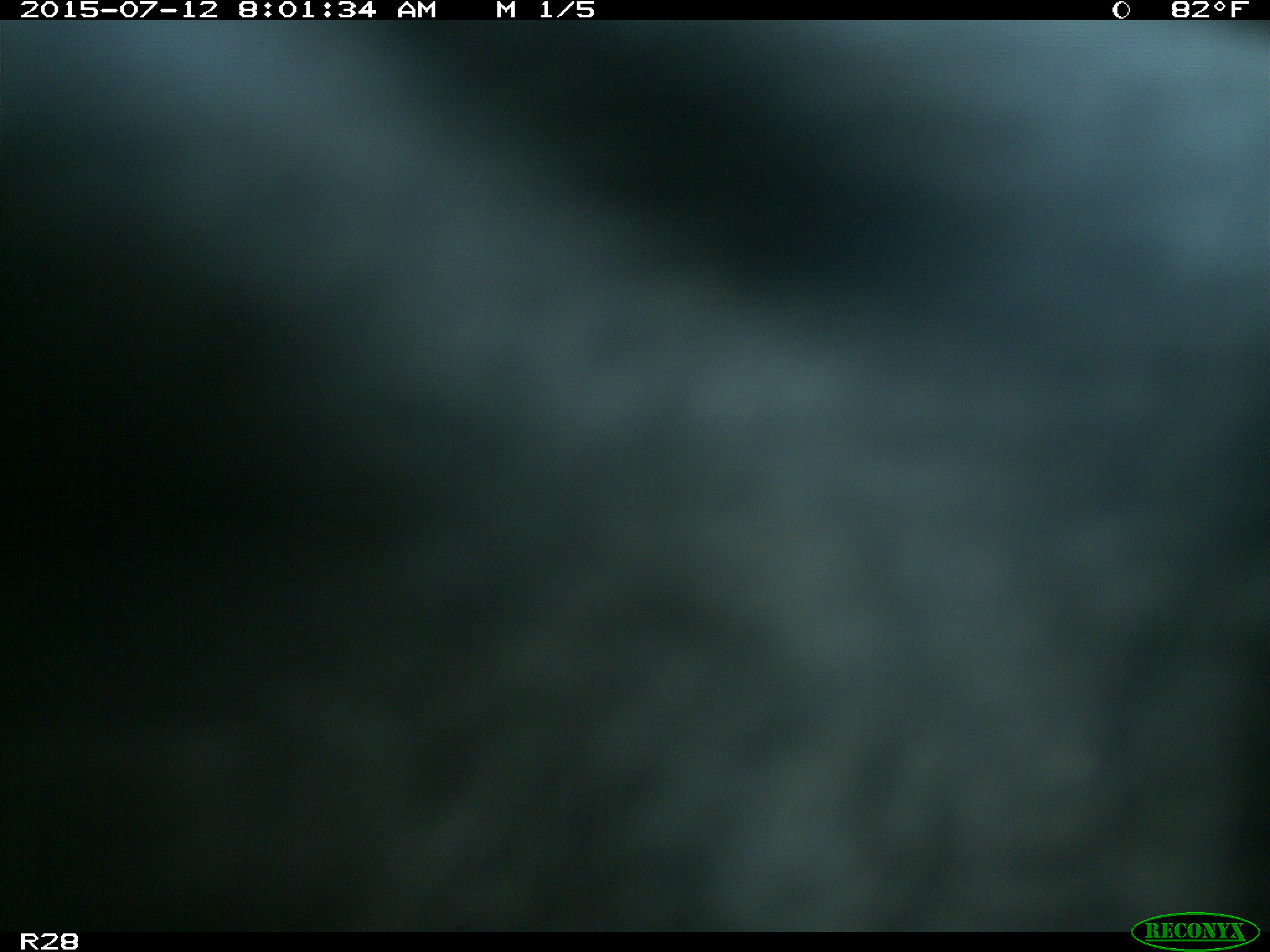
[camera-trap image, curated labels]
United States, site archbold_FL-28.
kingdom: Animalia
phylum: Chordata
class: Mammalia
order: Artiodactyla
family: Bovidae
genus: Bos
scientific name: Bos taurus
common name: domestic cow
Bos taurus (domestic cow).